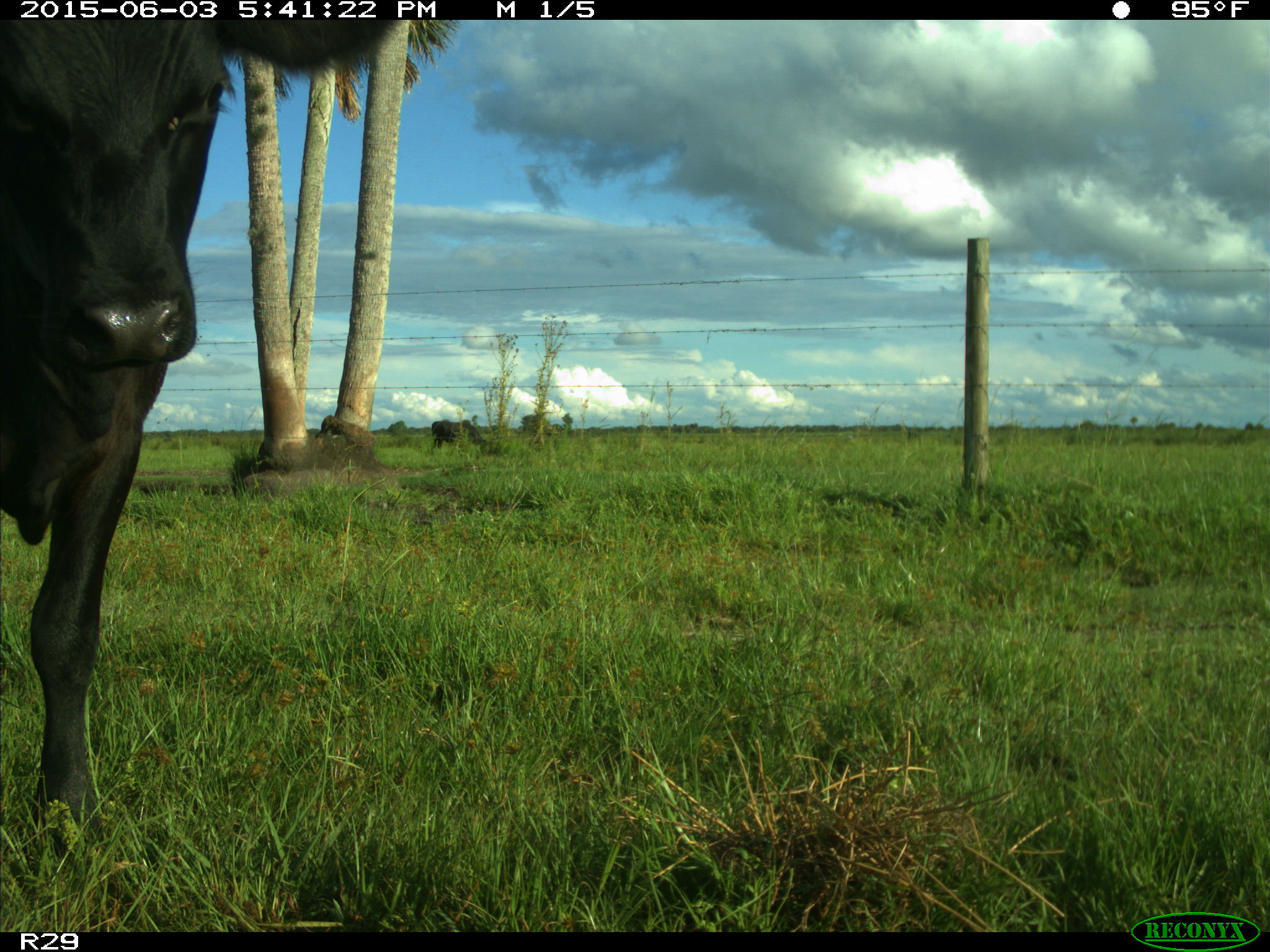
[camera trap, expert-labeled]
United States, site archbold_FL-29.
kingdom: Animalia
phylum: Chordata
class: Mammalia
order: Artiodactyla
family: Bovidae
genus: Bos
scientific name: Bos taurus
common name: domestic cow